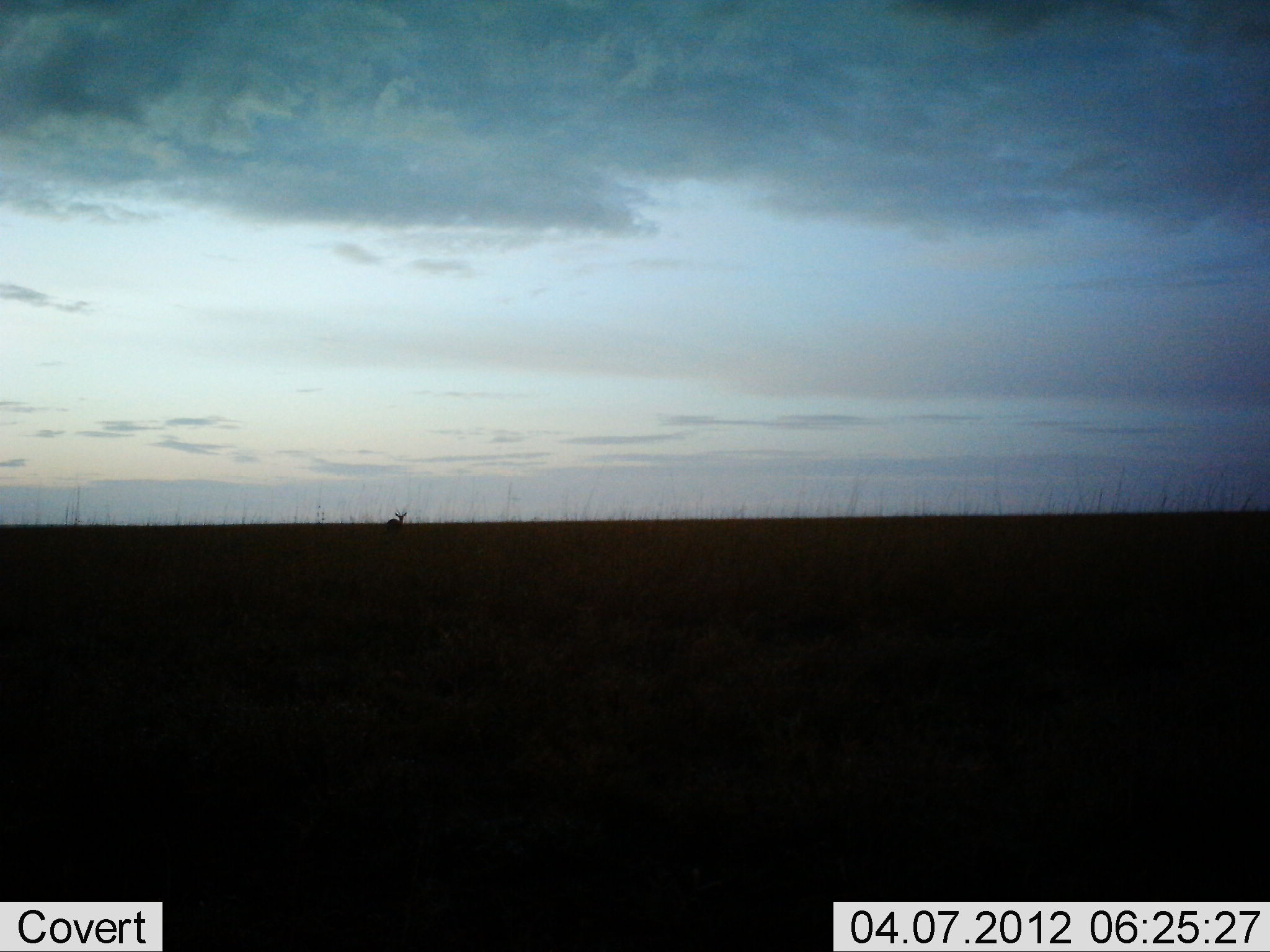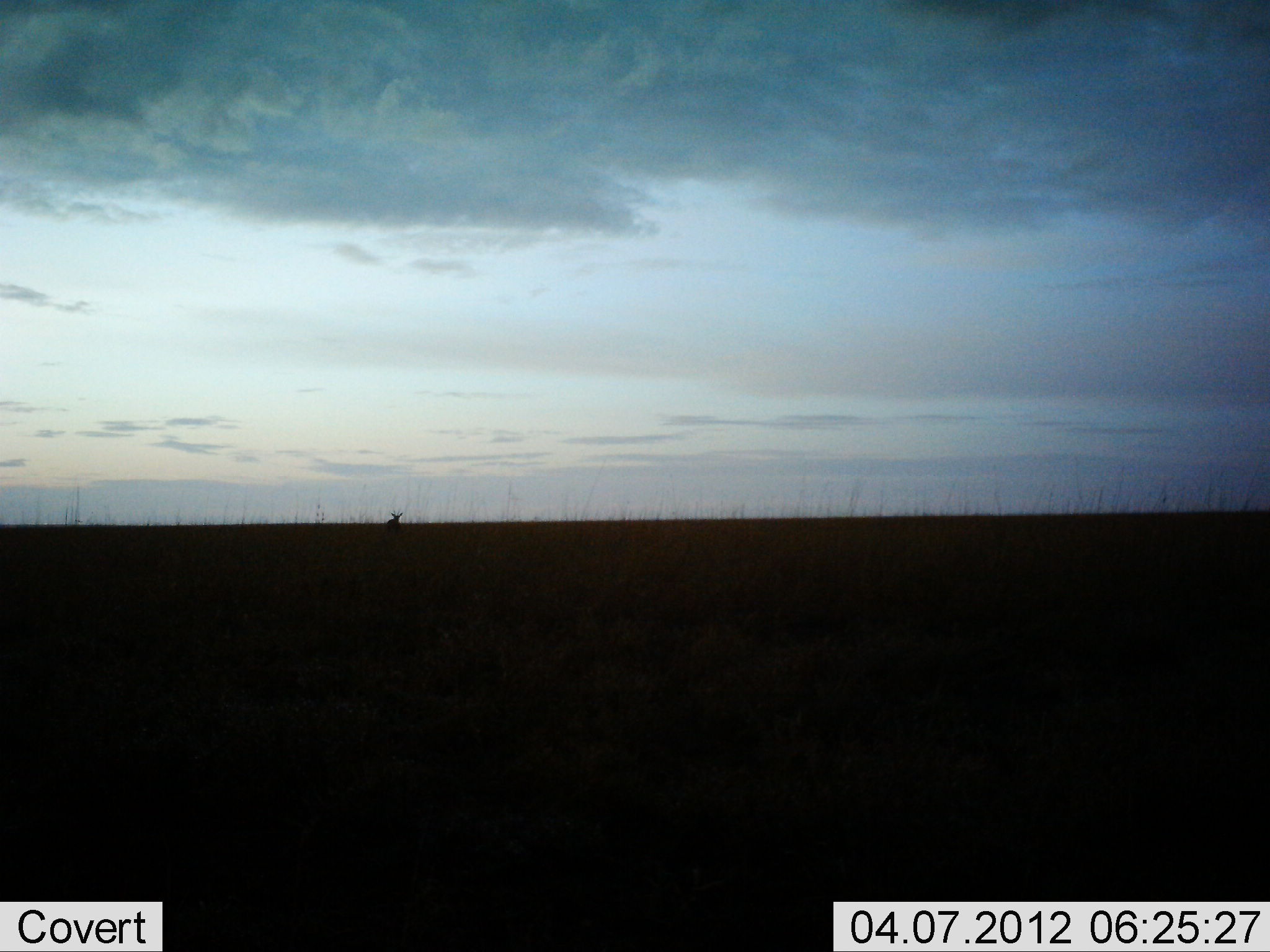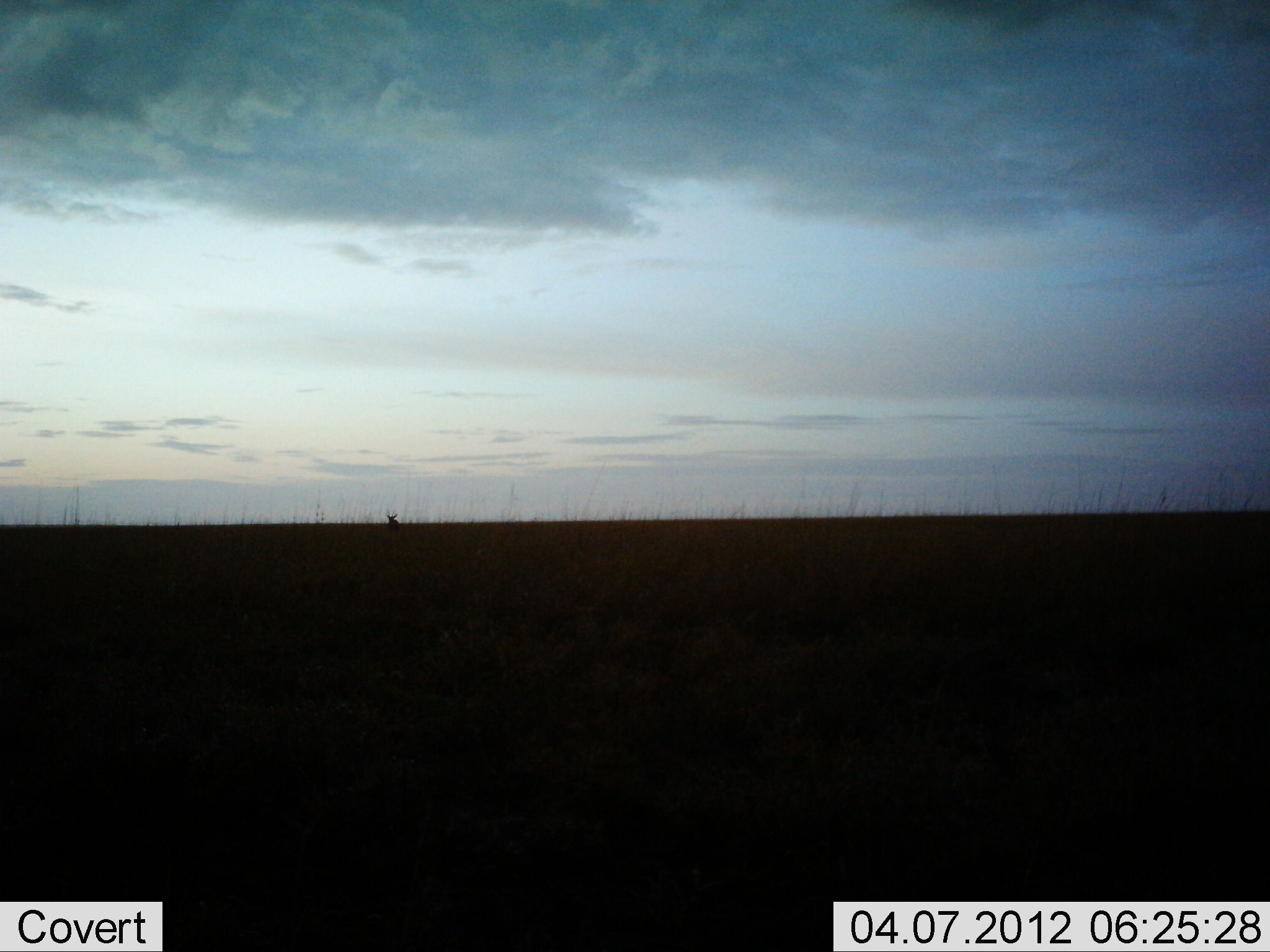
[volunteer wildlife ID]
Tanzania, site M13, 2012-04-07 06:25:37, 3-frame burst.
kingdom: Animalia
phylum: Chordata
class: Mammalia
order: Artiodactyla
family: Bovidae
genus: Eudorcas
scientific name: Eudorcas thomsonii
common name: thomson's gazelle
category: gazellethomsons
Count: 1.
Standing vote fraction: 25%.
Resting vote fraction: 0%.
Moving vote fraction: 75%.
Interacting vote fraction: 0%.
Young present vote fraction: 0%.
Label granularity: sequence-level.